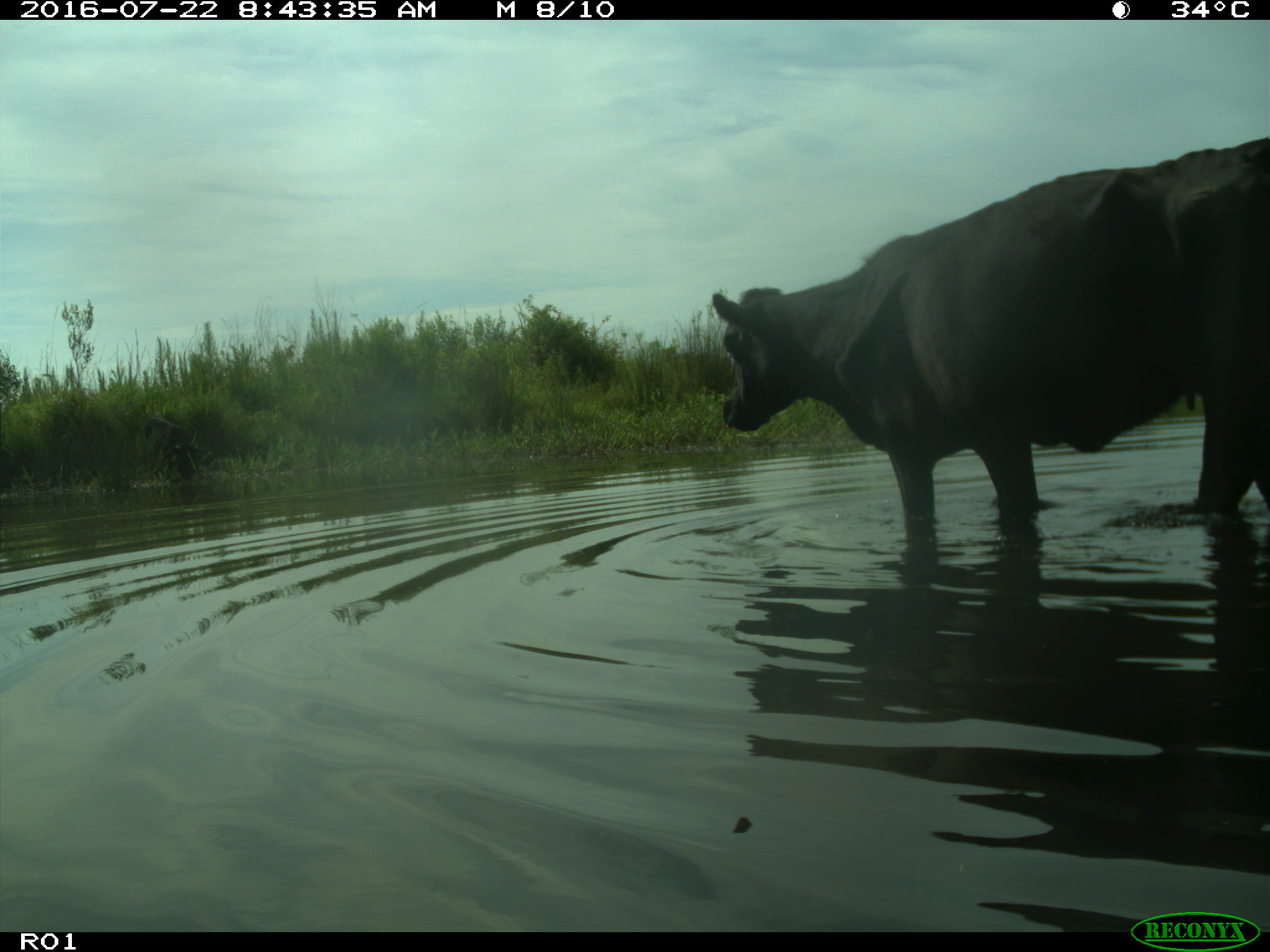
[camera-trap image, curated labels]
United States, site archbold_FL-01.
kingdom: Animalia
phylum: Chordata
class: Mammalia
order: Artiodactyla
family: Bovidae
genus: Bos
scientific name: Bos taurus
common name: domestic cow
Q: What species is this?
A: Bos taurus (domestic cow).